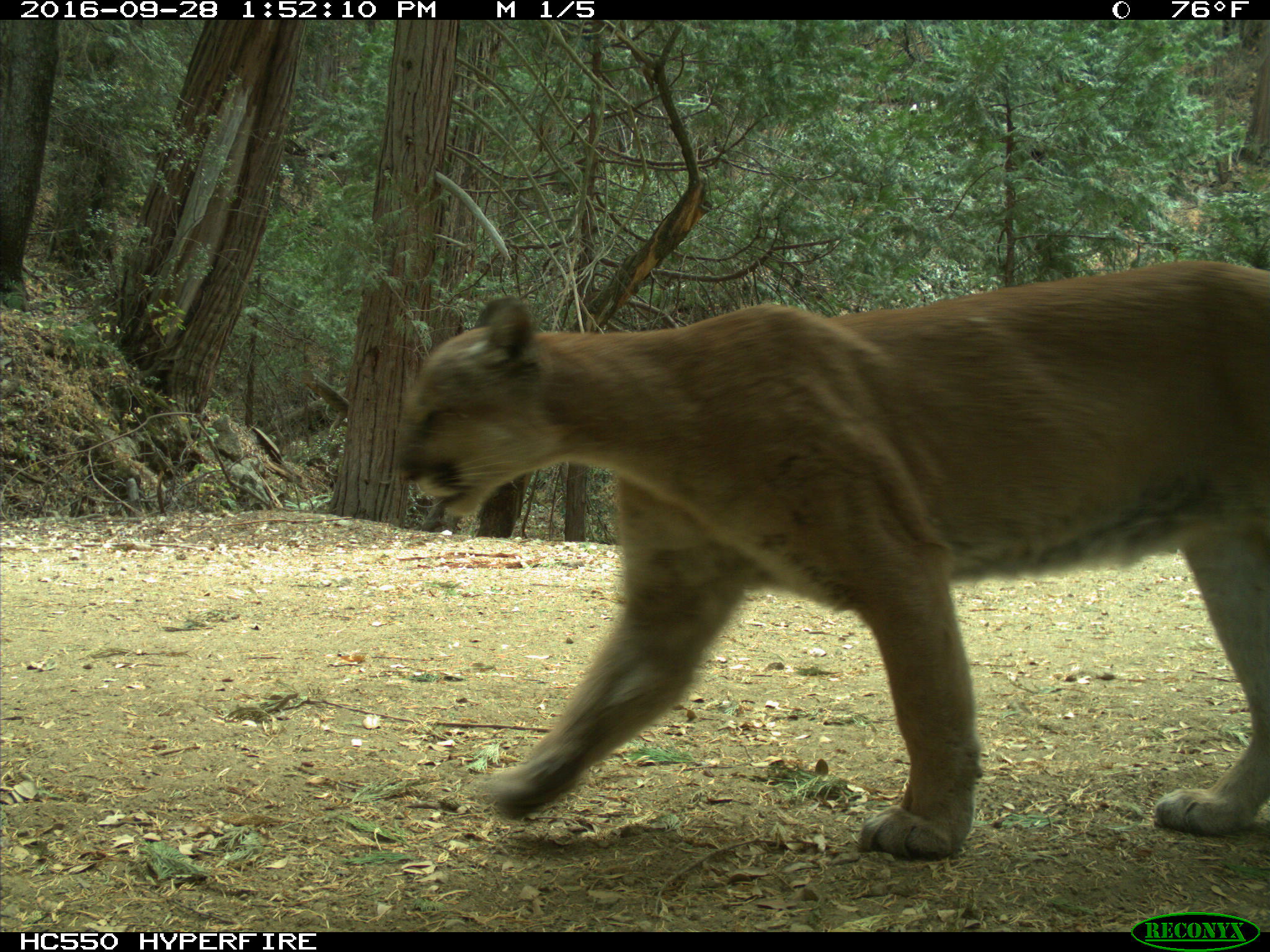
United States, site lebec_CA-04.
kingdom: Animalia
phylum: Chordata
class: Mammalia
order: Carnivora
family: Felidae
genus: Puma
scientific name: Puma concolor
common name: mountain lion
Puma concolor (mountain lion).